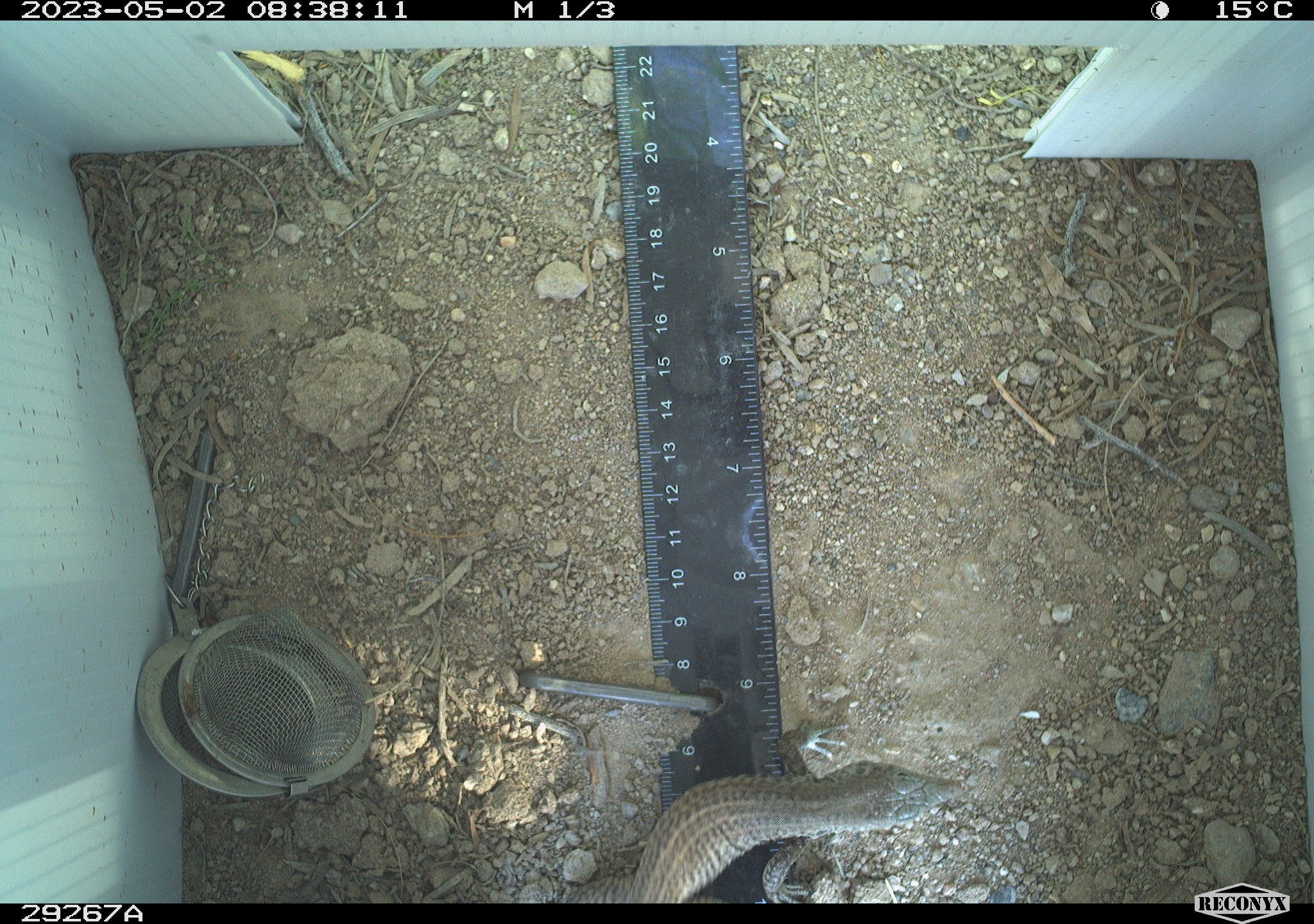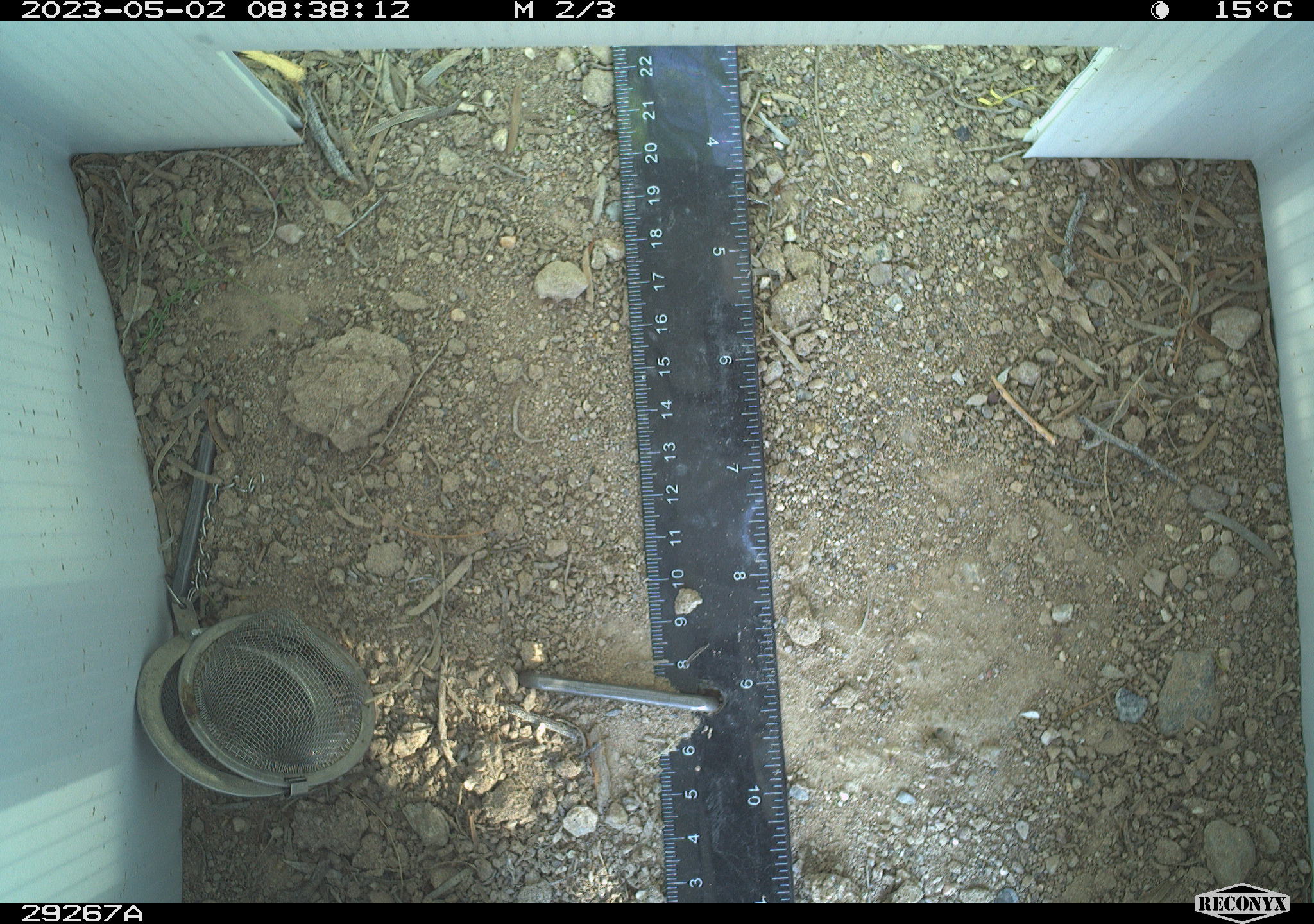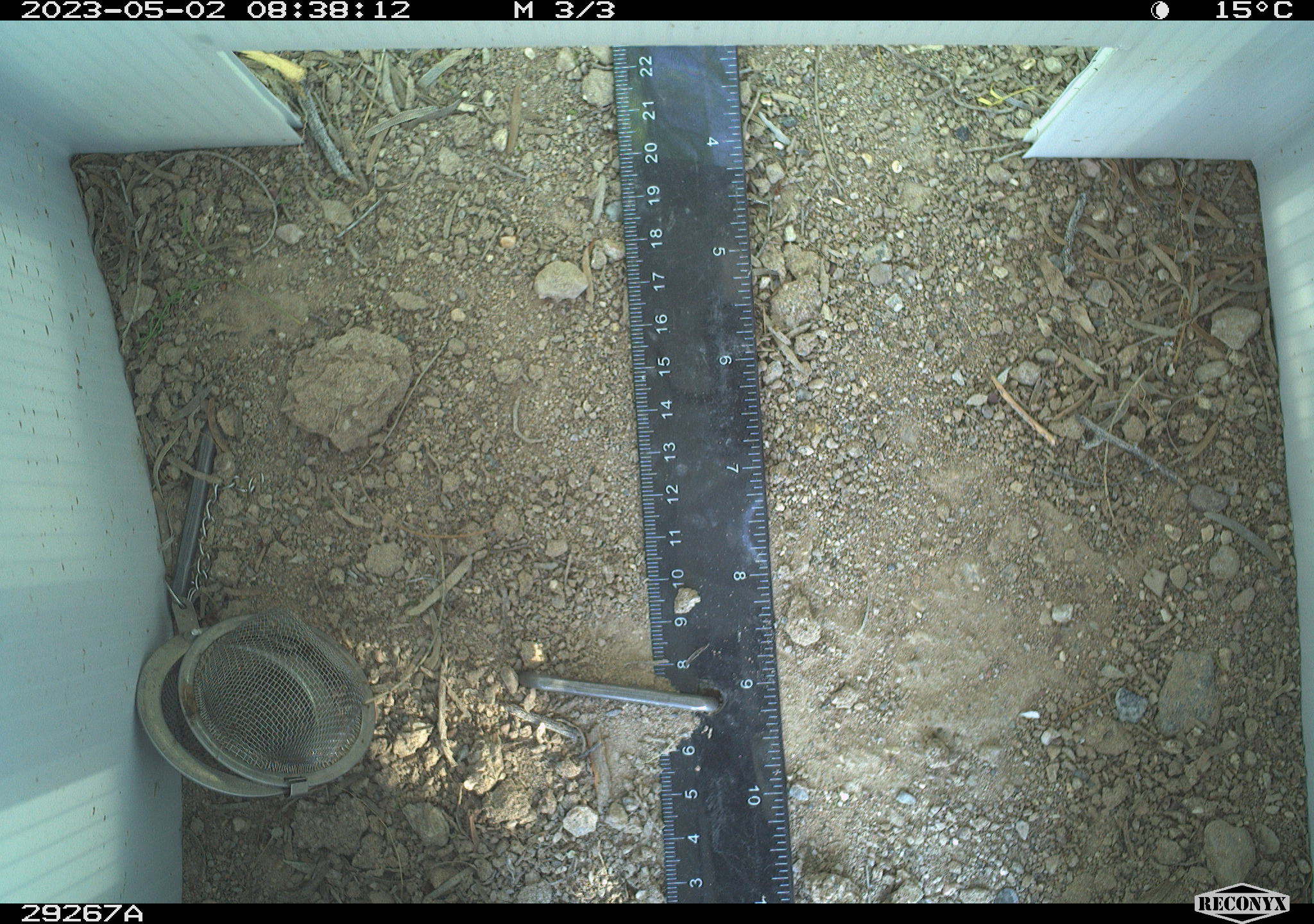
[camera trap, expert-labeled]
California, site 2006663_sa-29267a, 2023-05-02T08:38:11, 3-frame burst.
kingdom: Animalia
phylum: Chordata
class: Reptilia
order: Squamata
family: Teiidae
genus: Aspidoscelis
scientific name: Aspidoscelis tigris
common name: western whiptail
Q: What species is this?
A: Western whiptail (Aspidoscelis tigris).